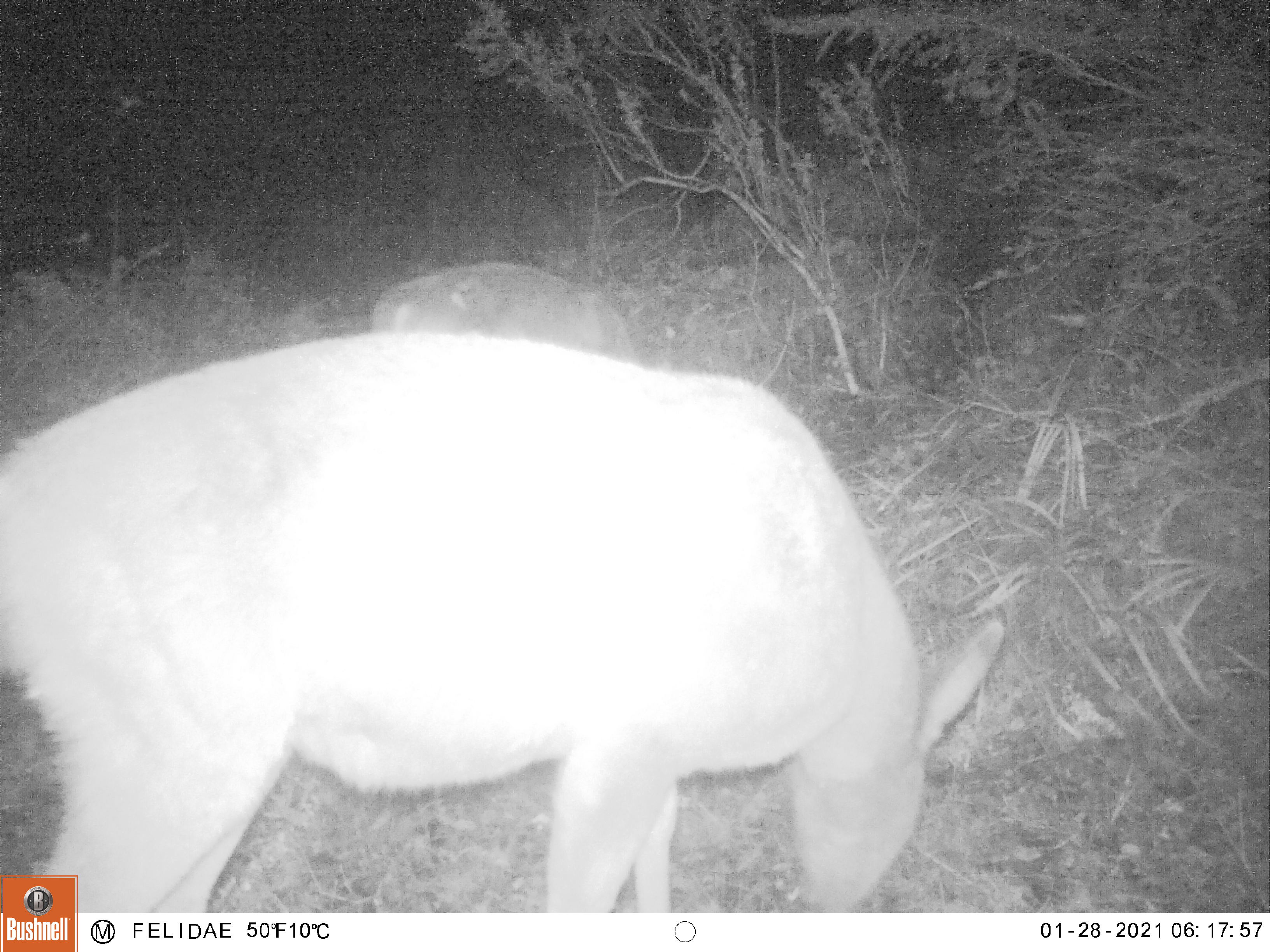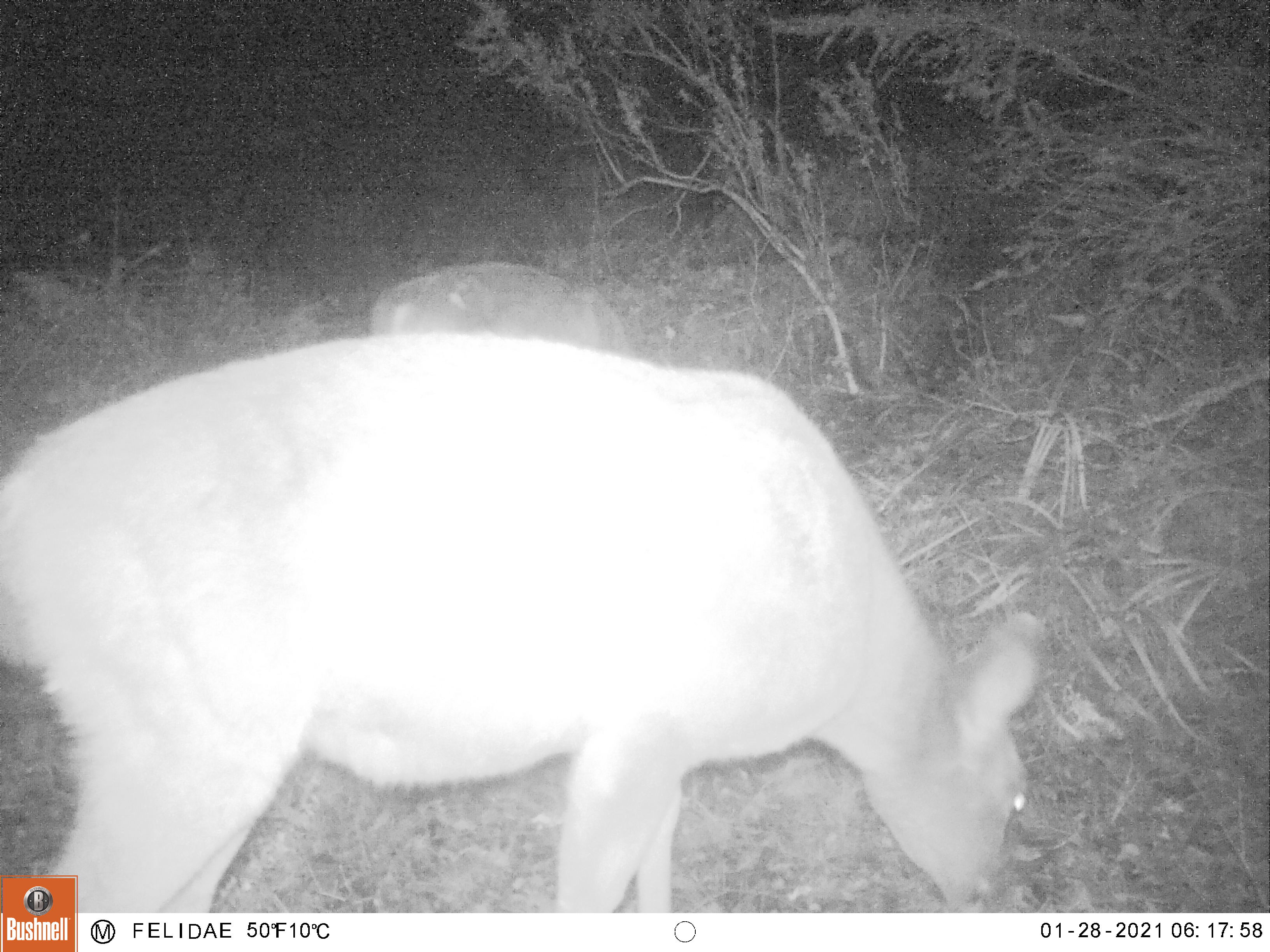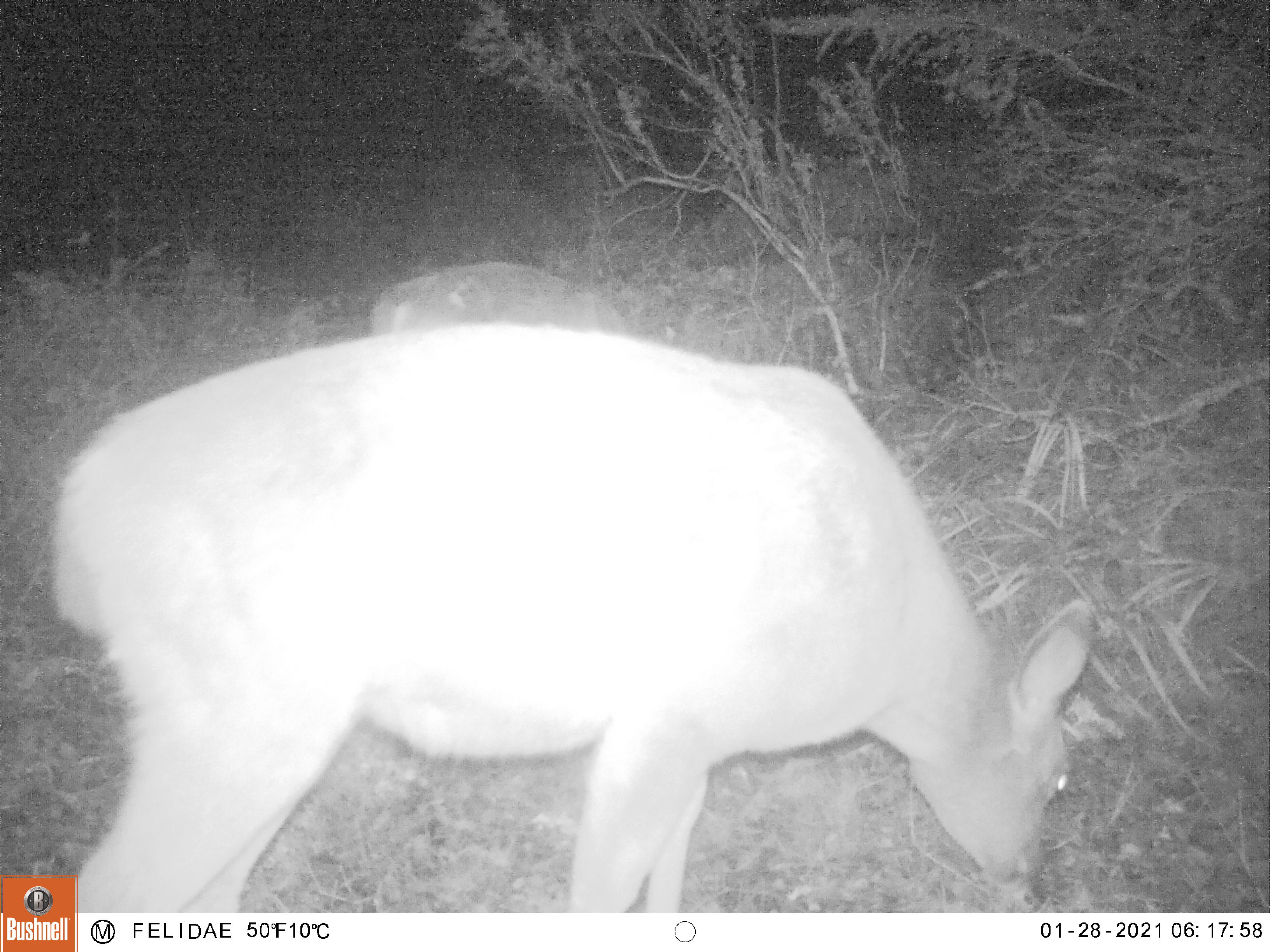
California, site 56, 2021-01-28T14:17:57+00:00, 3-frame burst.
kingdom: Animalia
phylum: Chordata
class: Mammalia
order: Artiodactyla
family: Cervidae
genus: Odocoileus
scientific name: Odocoileus hemionus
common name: mule deer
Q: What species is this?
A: Mule deer (Odocoileus hemionus).